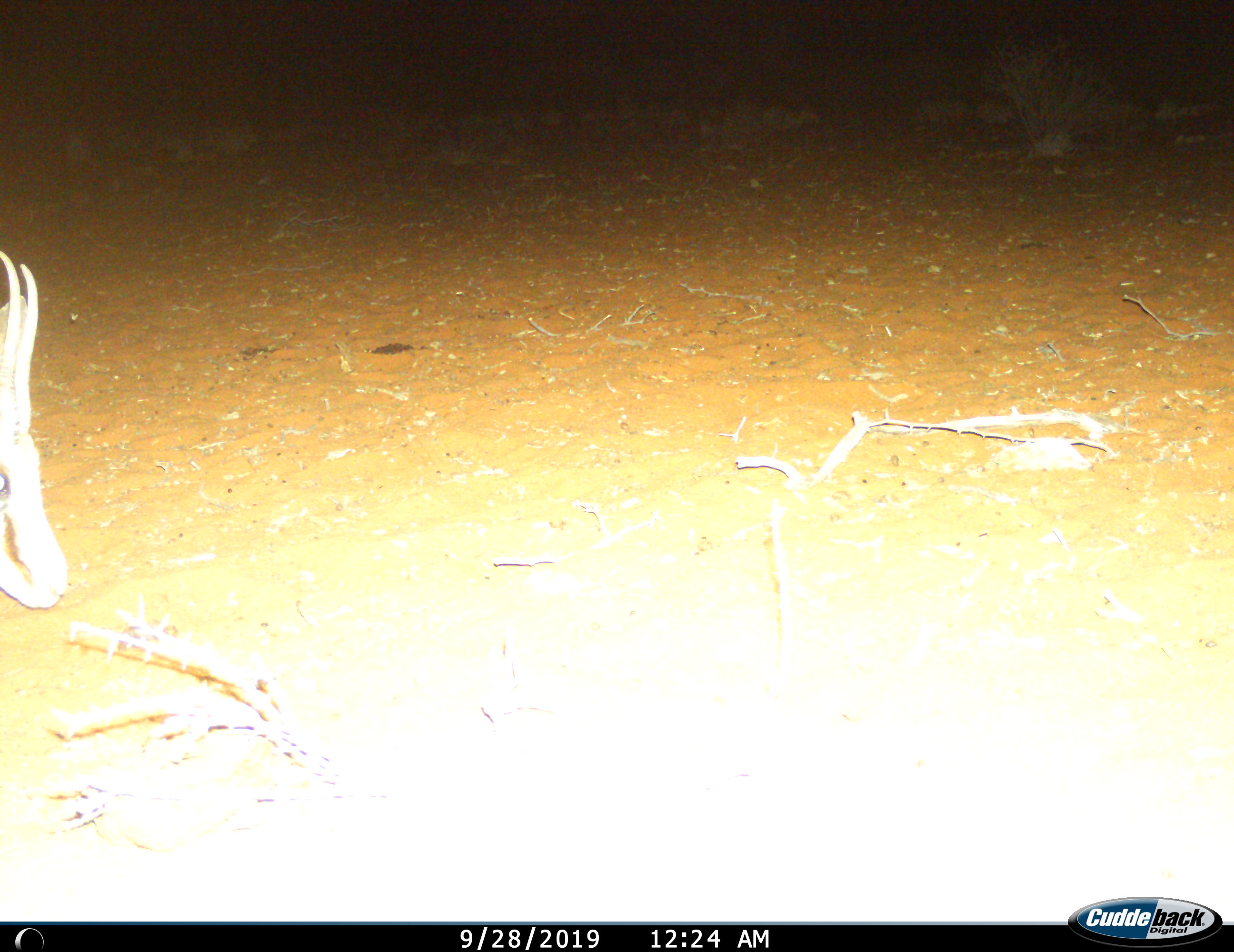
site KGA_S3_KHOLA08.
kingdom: Animalia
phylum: Chordata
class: Mammalia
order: Artiodactyla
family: Bovidae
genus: Antidorcas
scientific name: Antidorcas marsupialis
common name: springbok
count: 1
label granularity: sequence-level